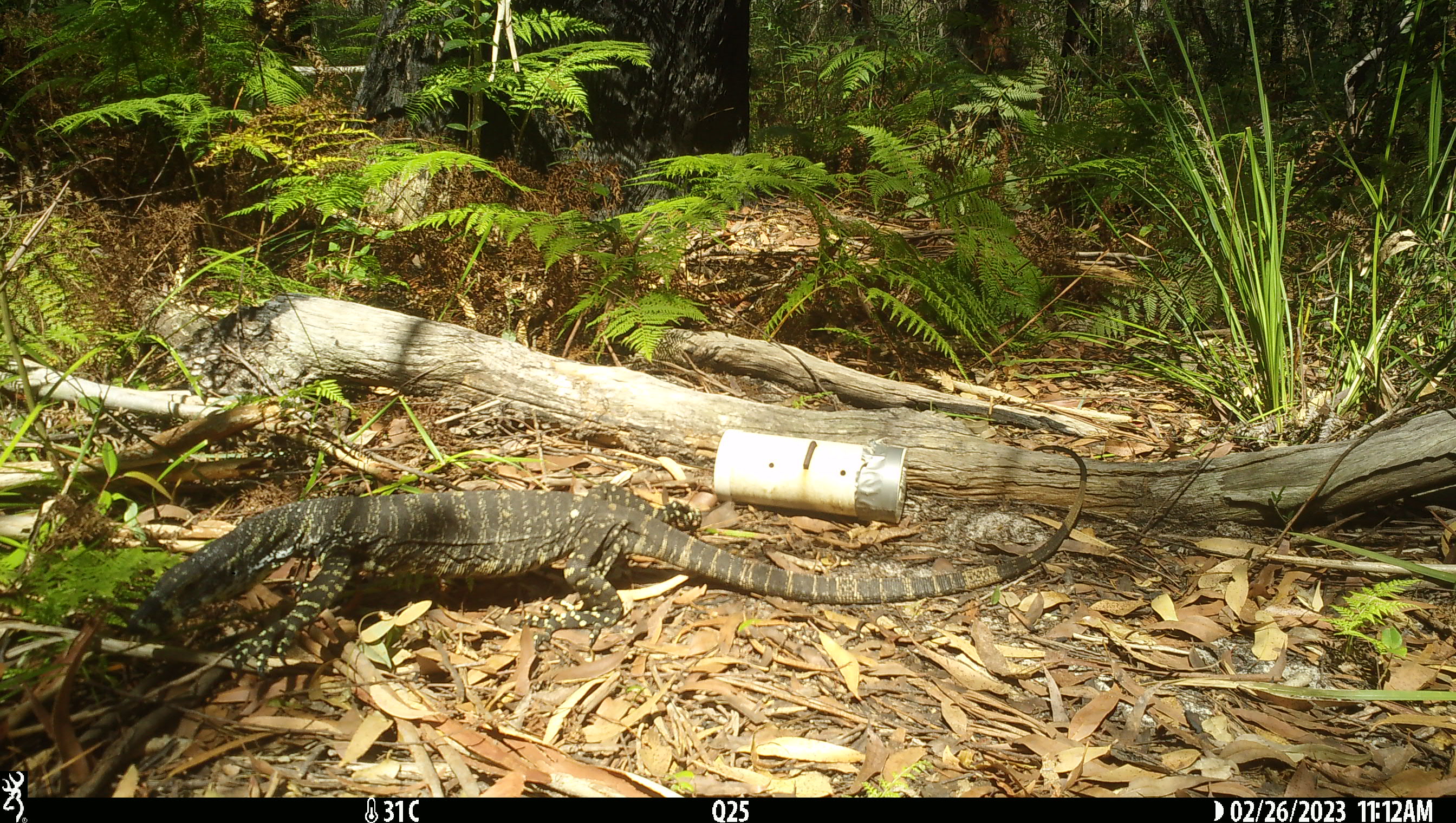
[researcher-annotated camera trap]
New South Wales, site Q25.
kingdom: Animalia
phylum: Chordata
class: Reptilia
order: Squamata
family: Varanidae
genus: Varanus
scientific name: Varanus varius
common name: lace monitor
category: goanna